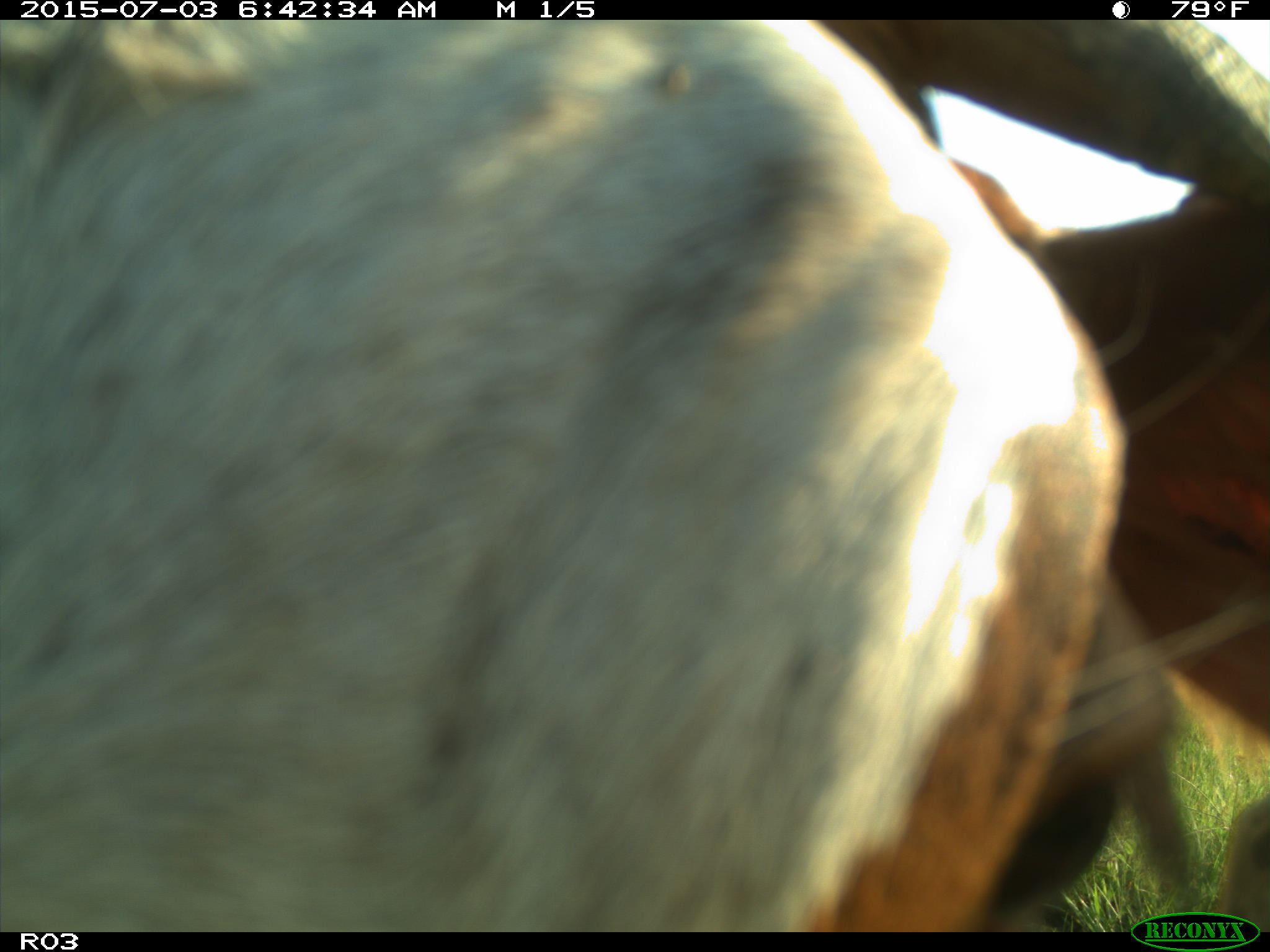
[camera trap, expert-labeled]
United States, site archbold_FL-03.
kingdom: Animalia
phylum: Chordata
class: Mammalia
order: Artiodactyla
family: Bovidae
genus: Bos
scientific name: Bos taurus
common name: domestic cow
Bos taurus (domestic cow).